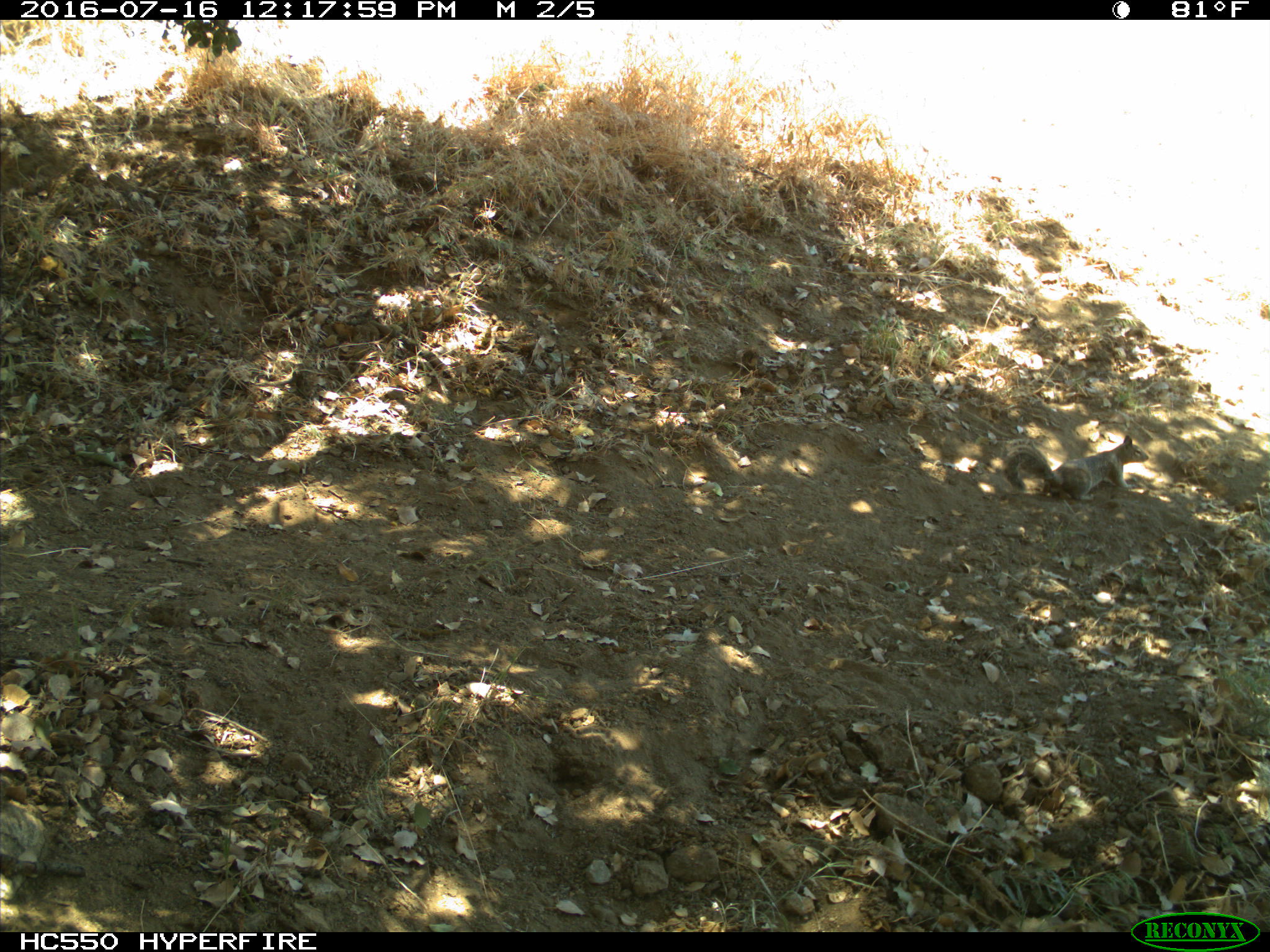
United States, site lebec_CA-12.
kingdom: Animalia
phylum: Chordata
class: Mammalia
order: Rodentia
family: Sciuridae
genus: Otospermophilus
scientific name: Otospermophilus beecheyi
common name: california ground squirrel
Otospermophilus beecheyi (california ground squirrel).